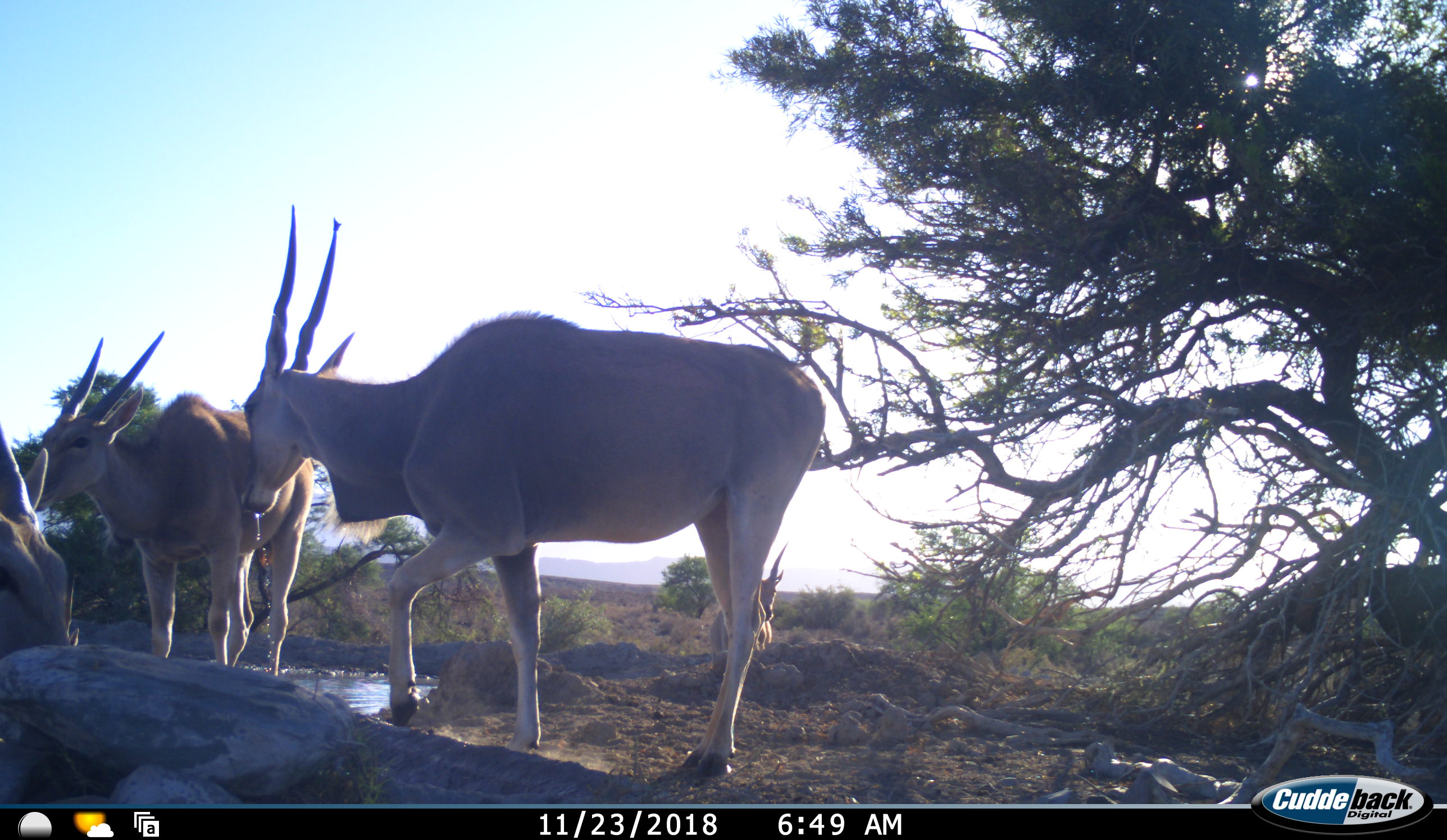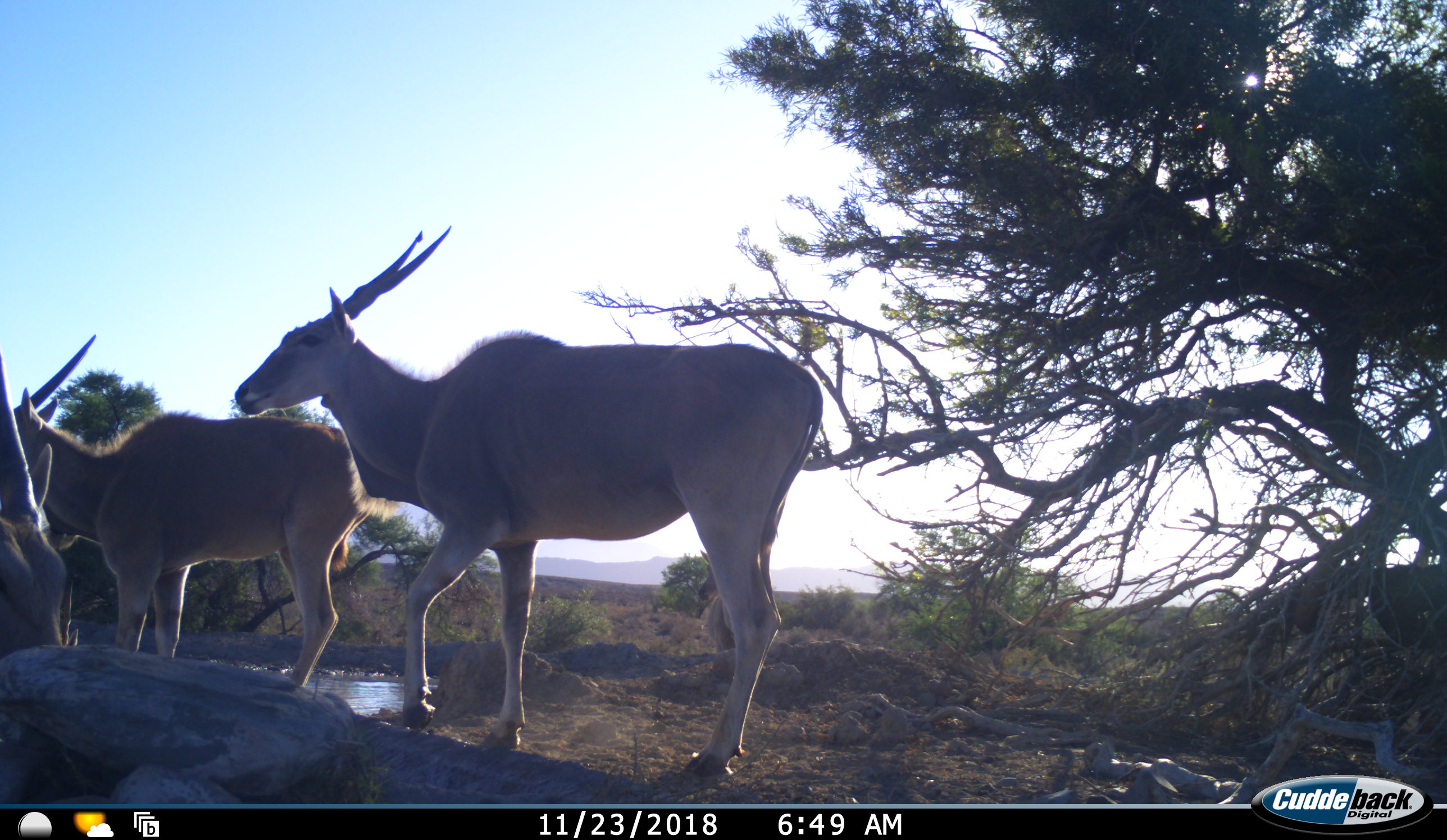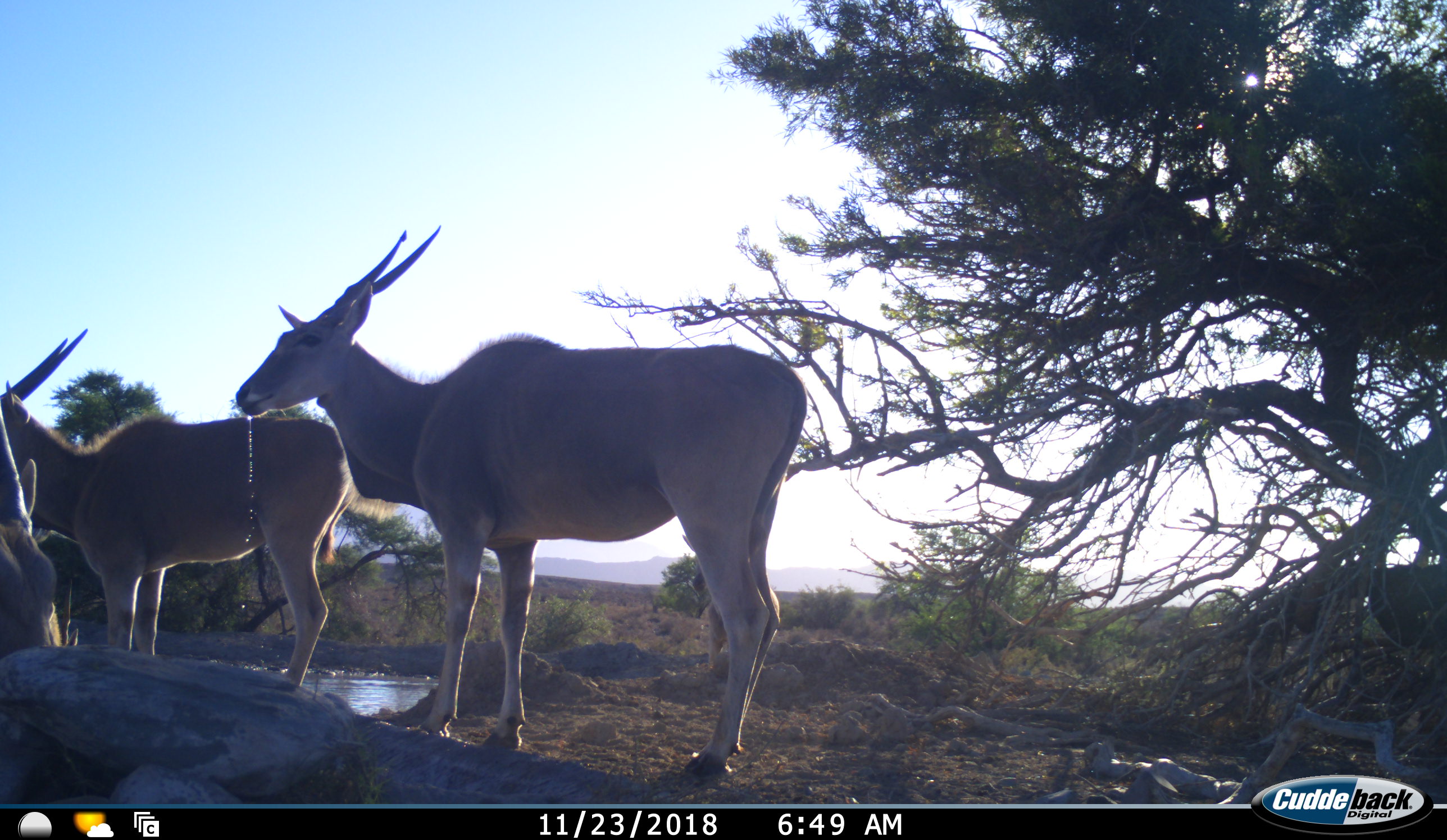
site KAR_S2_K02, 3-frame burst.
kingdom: Animalia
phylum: Chordata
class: Mammalia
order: Artiodactyla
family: Bovidae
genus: Tragelaphus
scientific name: Tragelaphus oryx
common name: eland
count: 4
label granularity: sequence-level